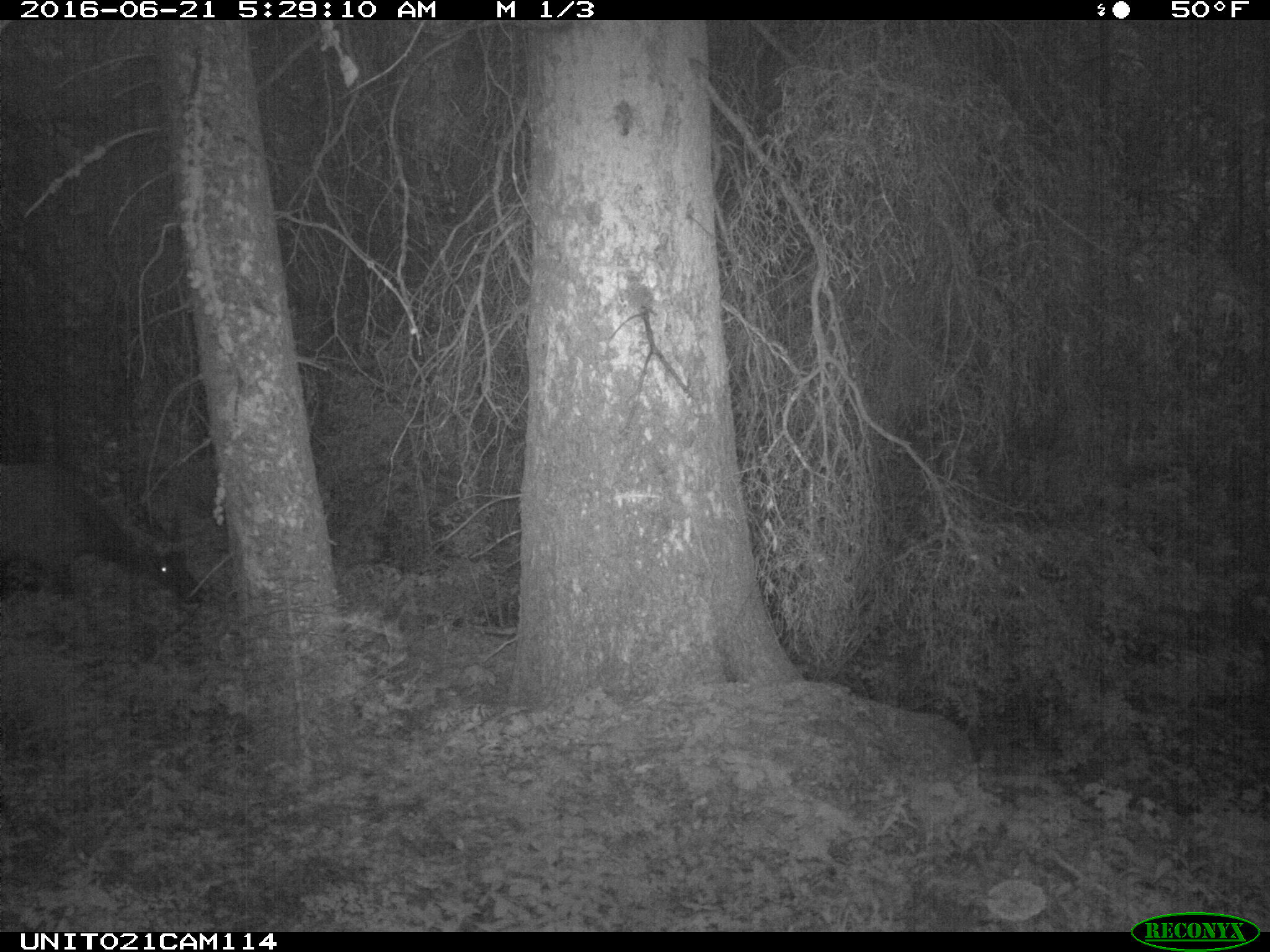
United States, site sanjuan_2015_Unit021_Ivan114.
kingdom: Animalia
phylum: Chordata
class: Mammalia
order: Artiodactyla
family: Cervidae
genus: Cervus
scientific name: Cervus elaphus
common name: red deer